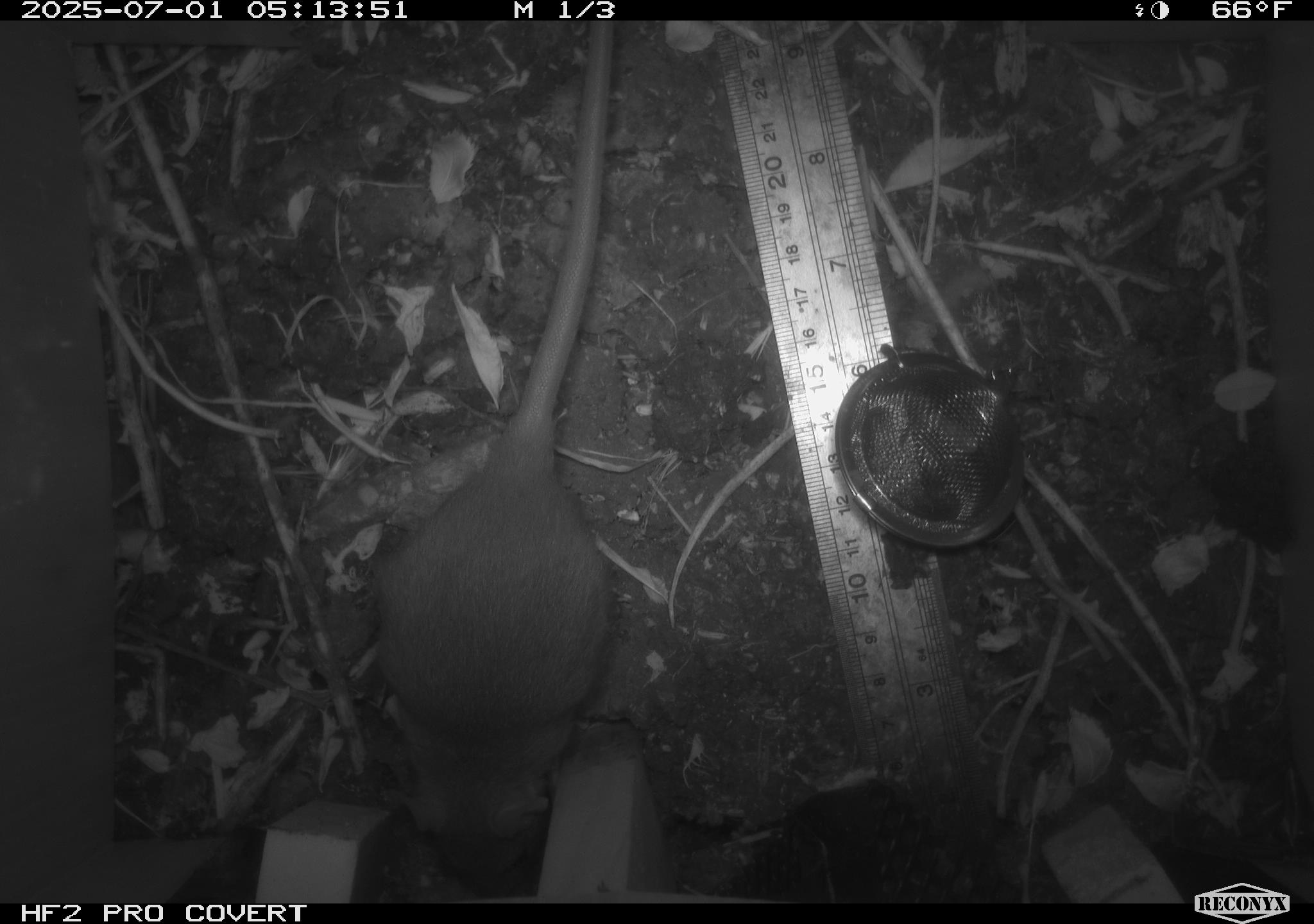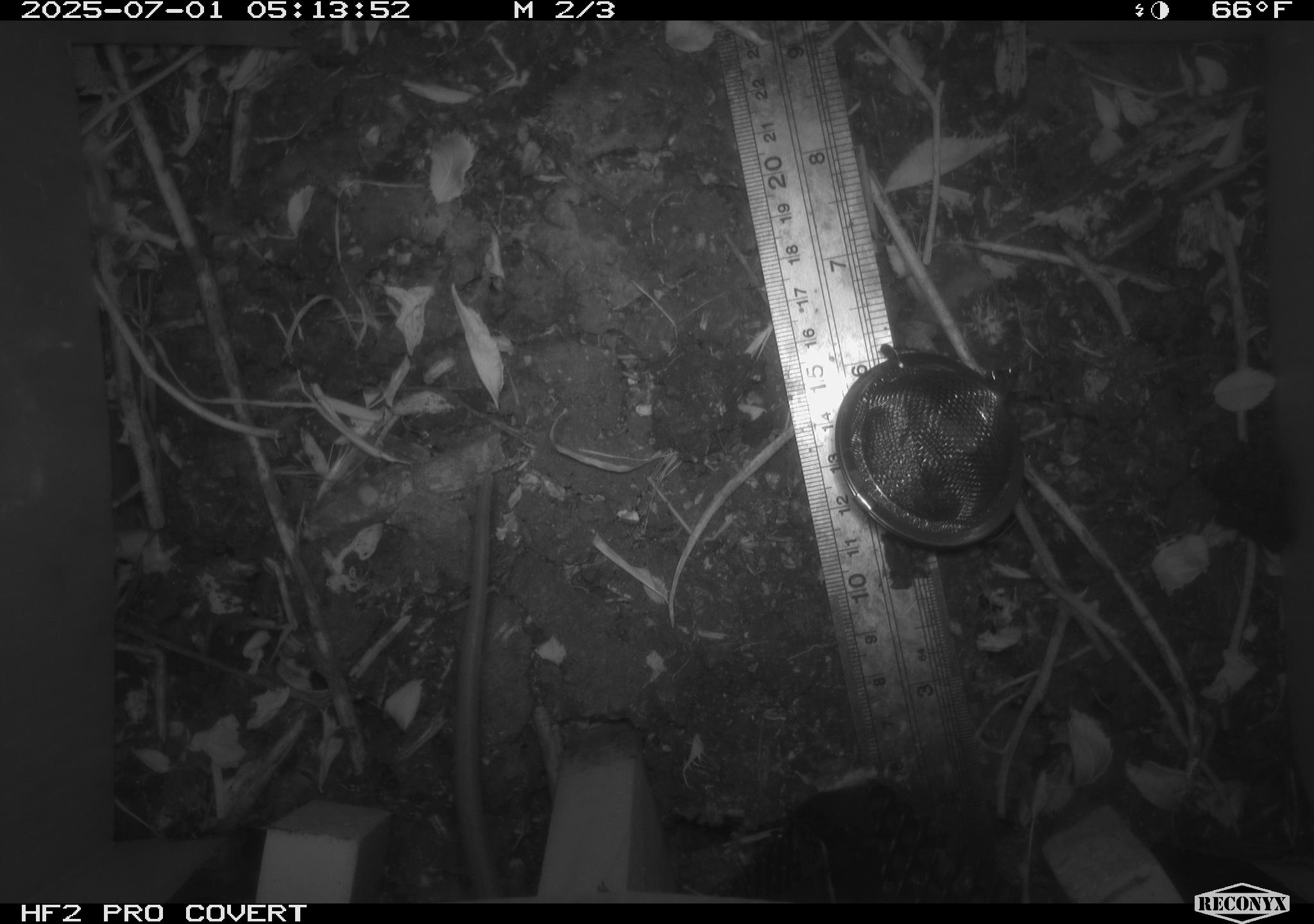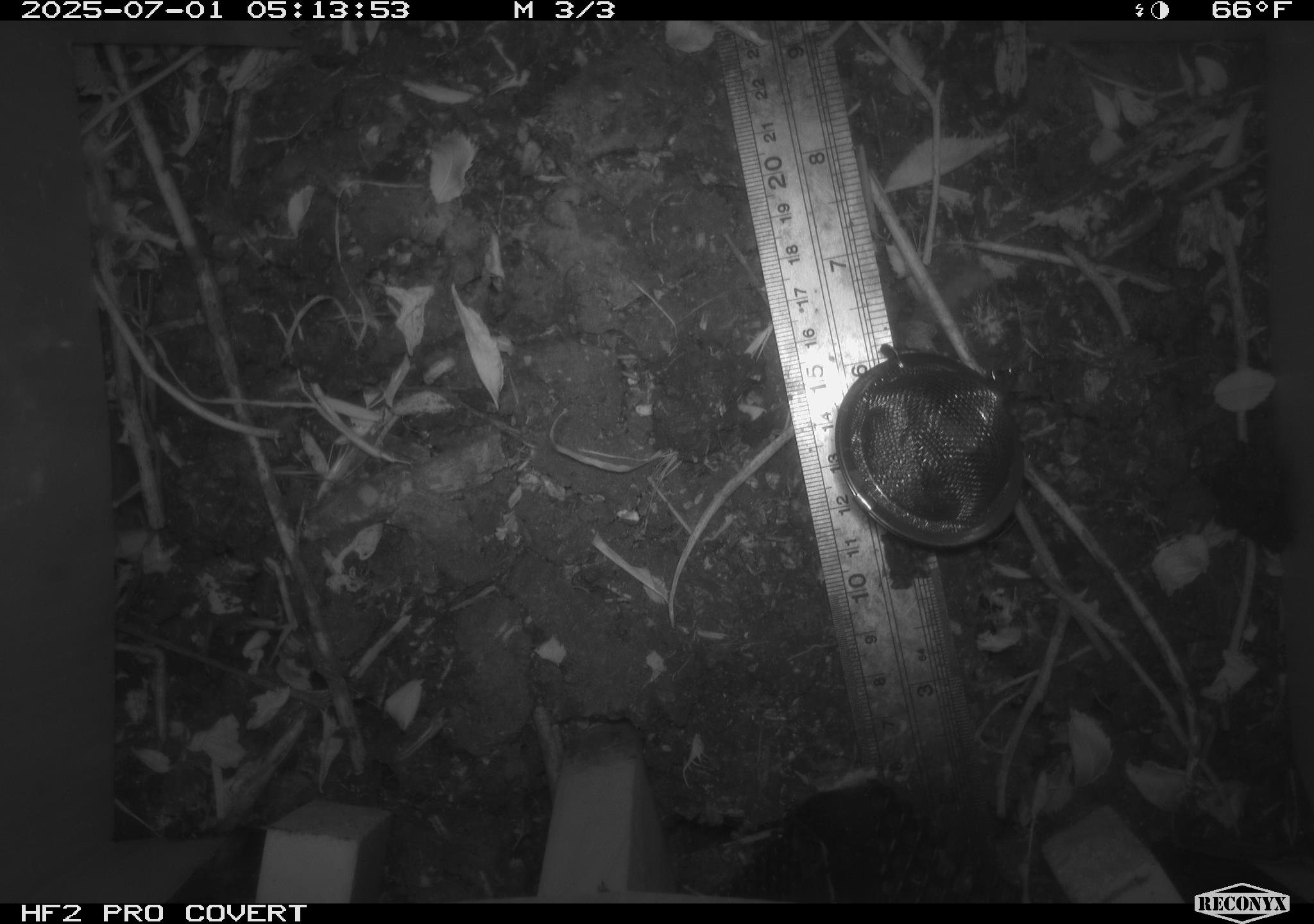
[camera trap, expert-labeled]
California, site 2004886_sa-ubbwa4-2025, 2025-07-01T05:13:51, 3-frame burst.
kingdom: Animalia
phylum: Chordata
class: Mammalia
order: Rodentia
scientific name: Rodentia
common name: rodent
Rodent (Rodentia).